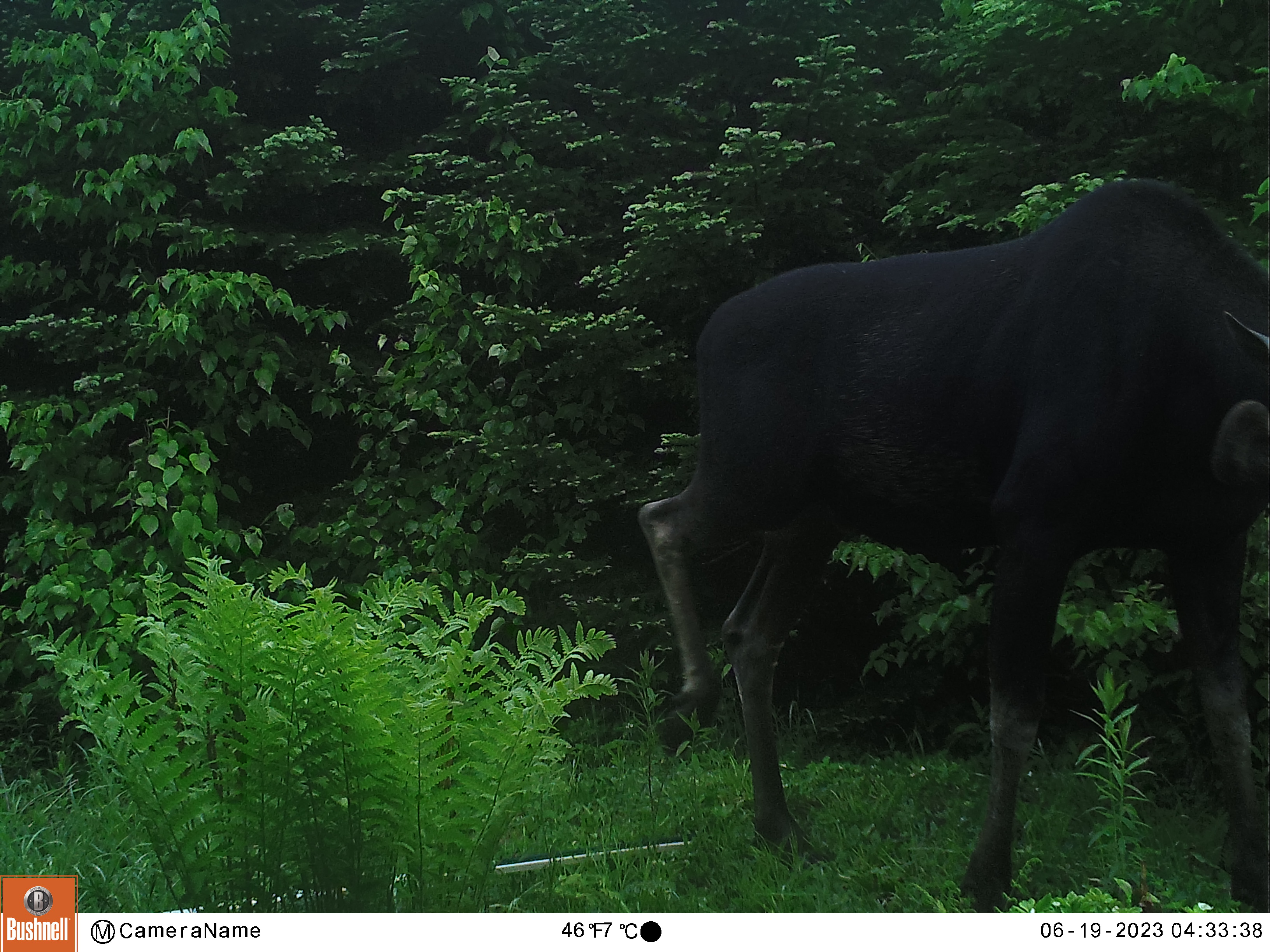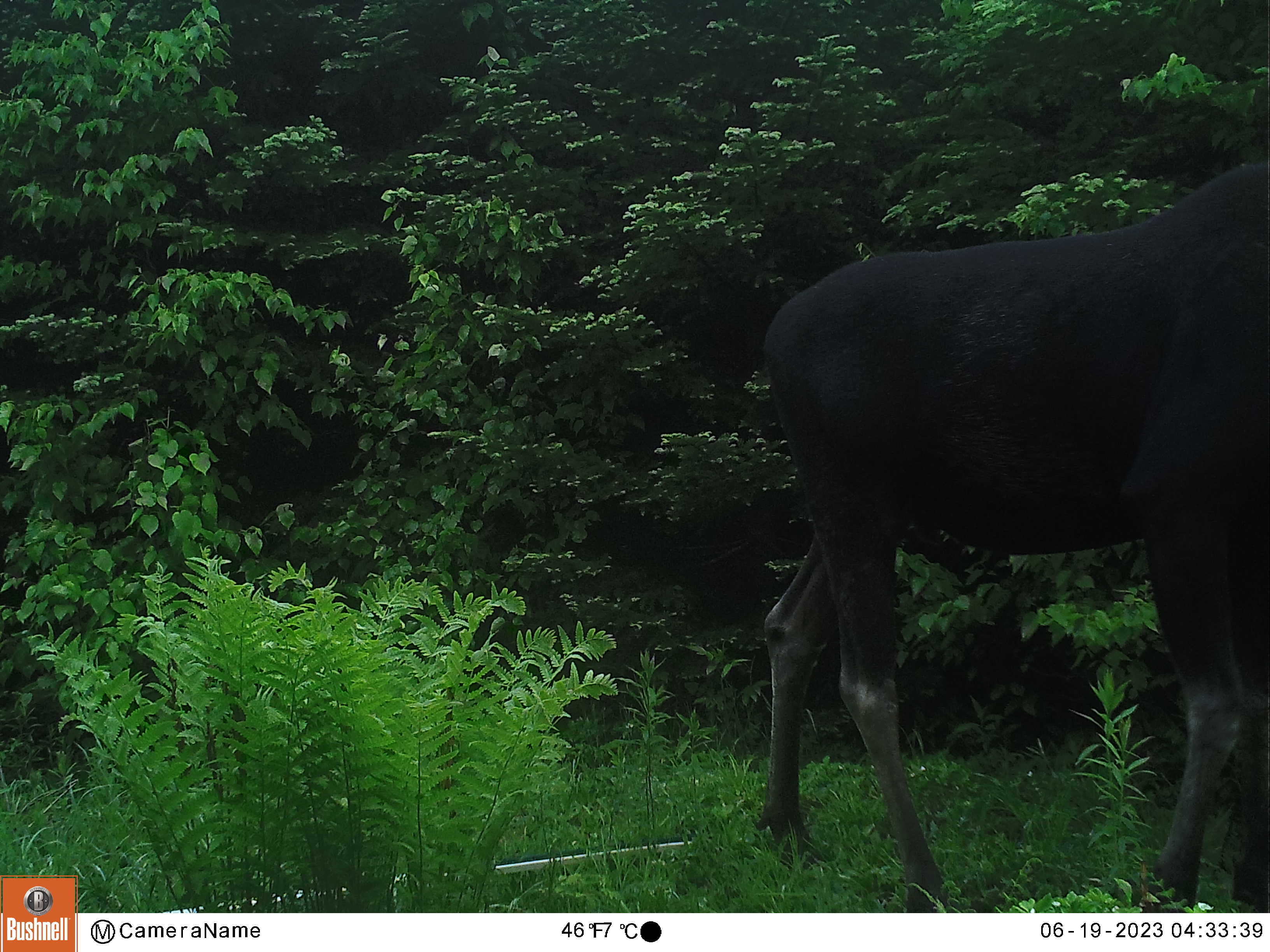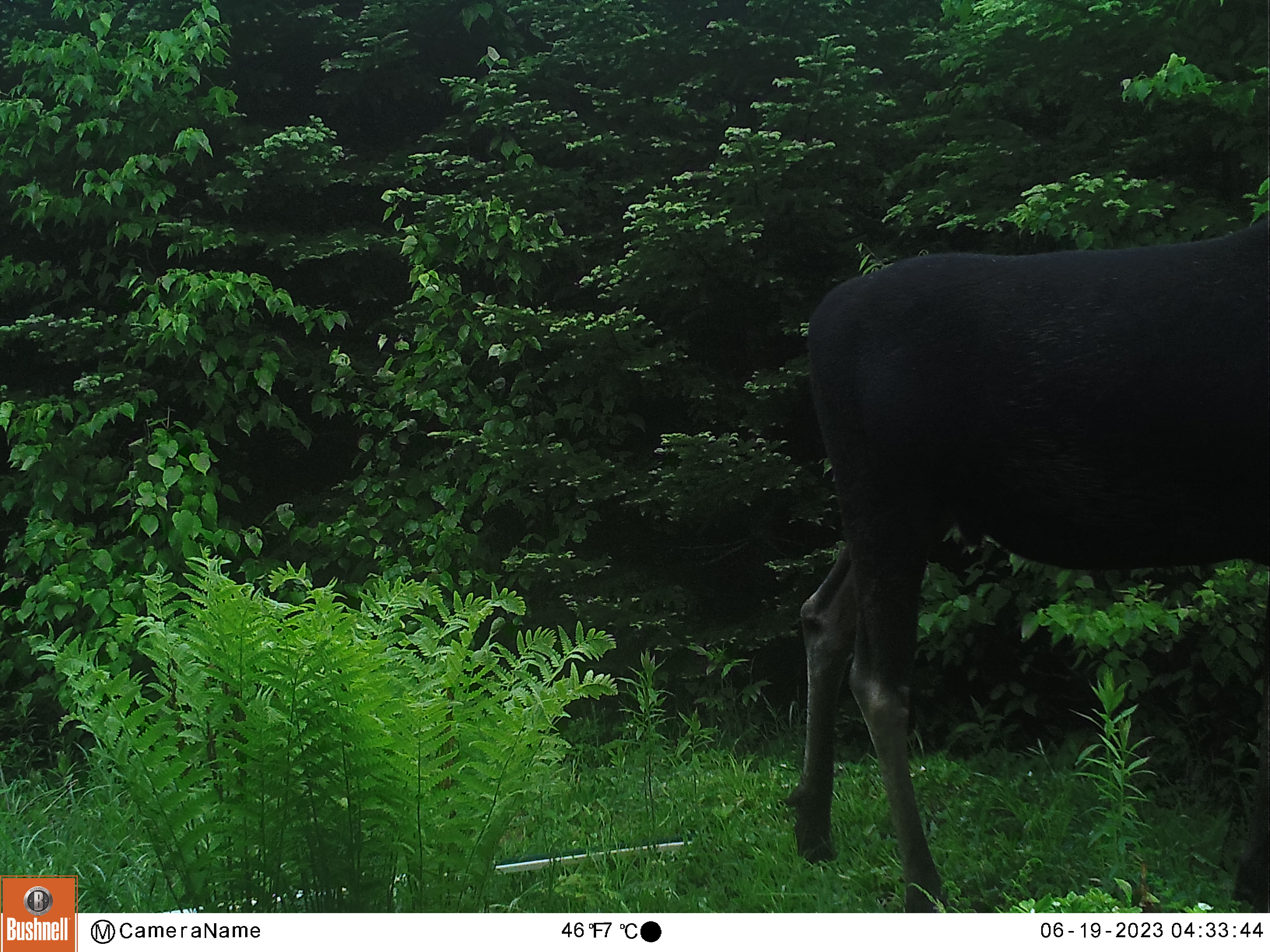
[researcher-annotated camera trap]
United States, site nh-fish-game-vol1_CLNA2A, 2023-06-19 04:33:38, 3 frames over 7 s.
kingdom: Animalia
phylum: Chordata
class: Mammalia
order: Artiodactyla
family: Cervidae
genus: Alces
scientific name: Alces alces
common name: moose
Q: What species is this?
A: Moose (Alces alces).